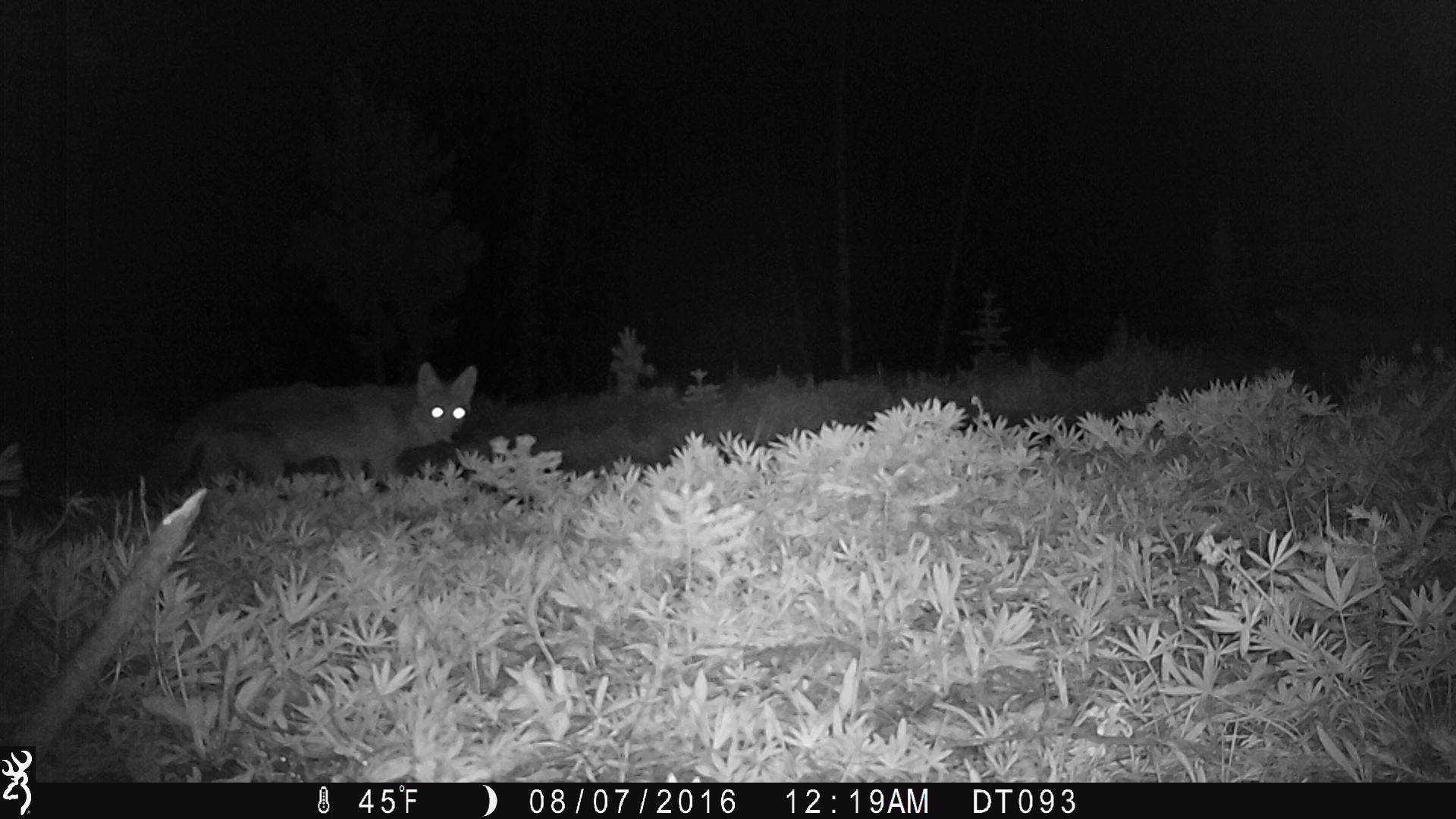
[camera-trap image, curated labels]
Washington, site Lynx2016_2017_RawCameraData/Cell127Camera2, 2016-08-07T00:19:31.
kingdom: Animalia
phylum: Chordata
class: Mammalia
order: Carnivora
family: Canidae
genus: Canis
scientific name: Canis latrans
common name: coyote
Canis latrans (coyote). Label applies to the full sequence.